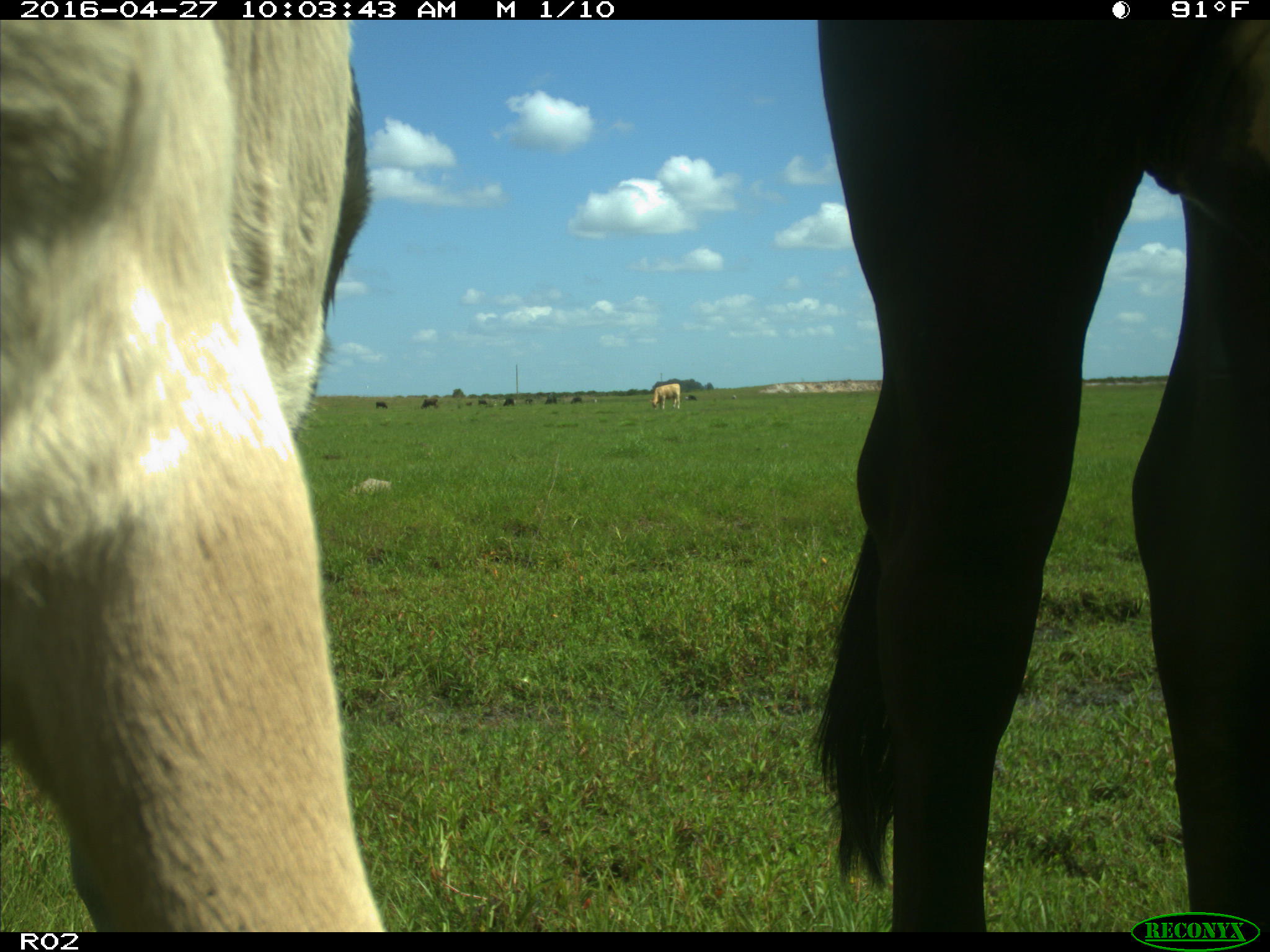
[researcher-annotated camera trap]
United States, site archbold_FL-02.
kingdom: Animalia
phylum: Chordata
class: Mammalia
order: Artiodactyla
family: Bovidae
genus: Bos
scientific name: Bos taurus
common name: domestic cow